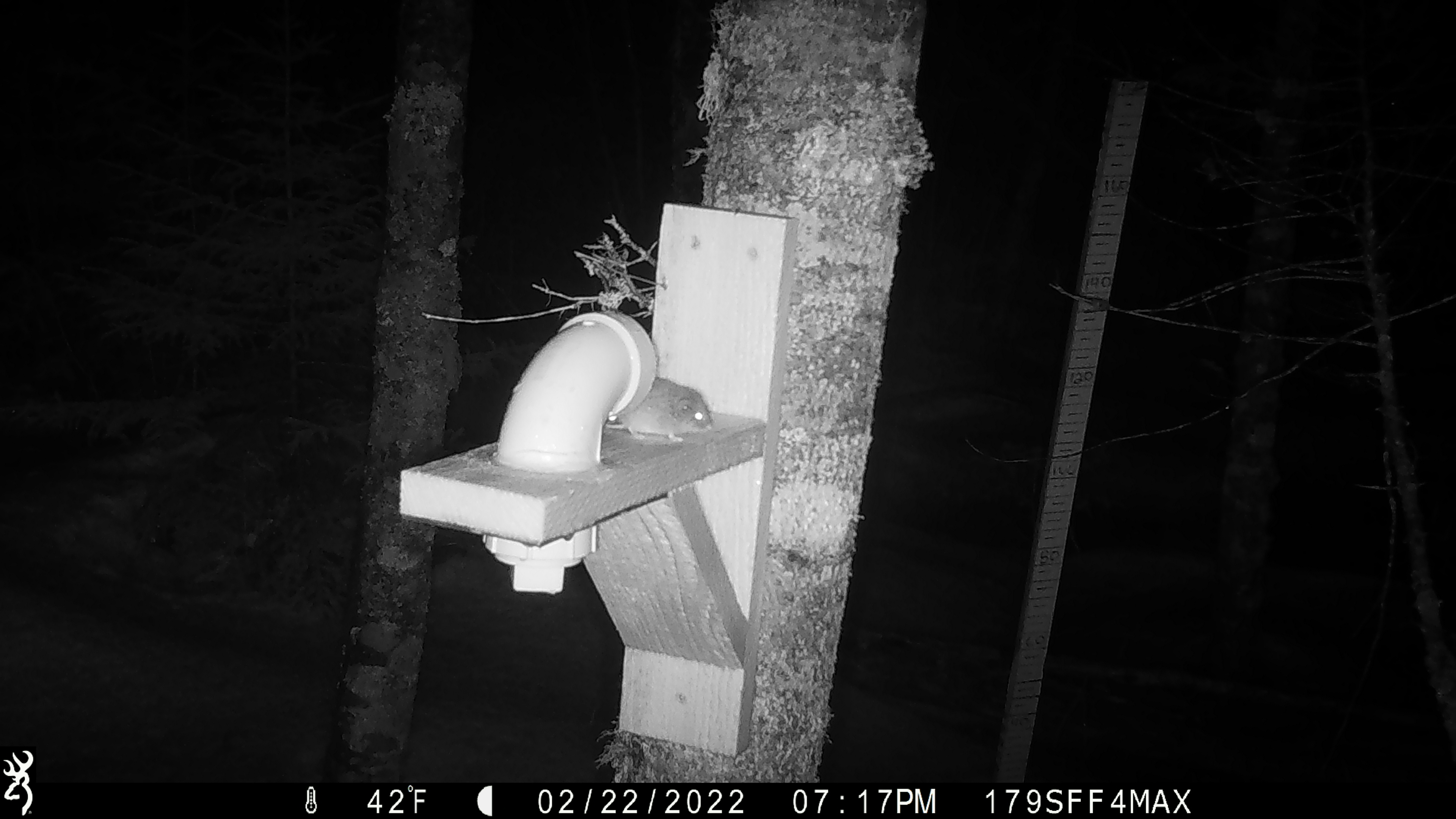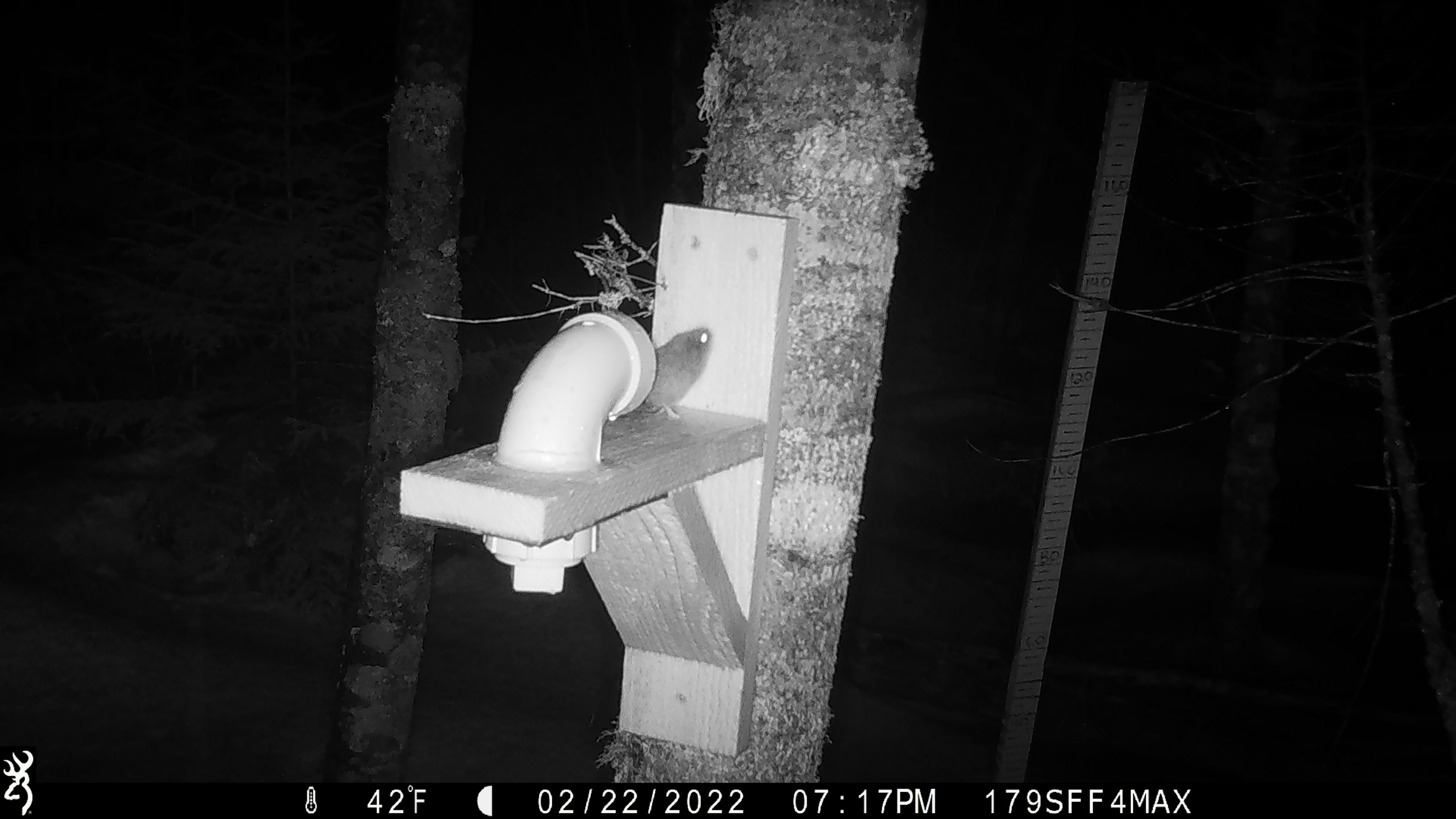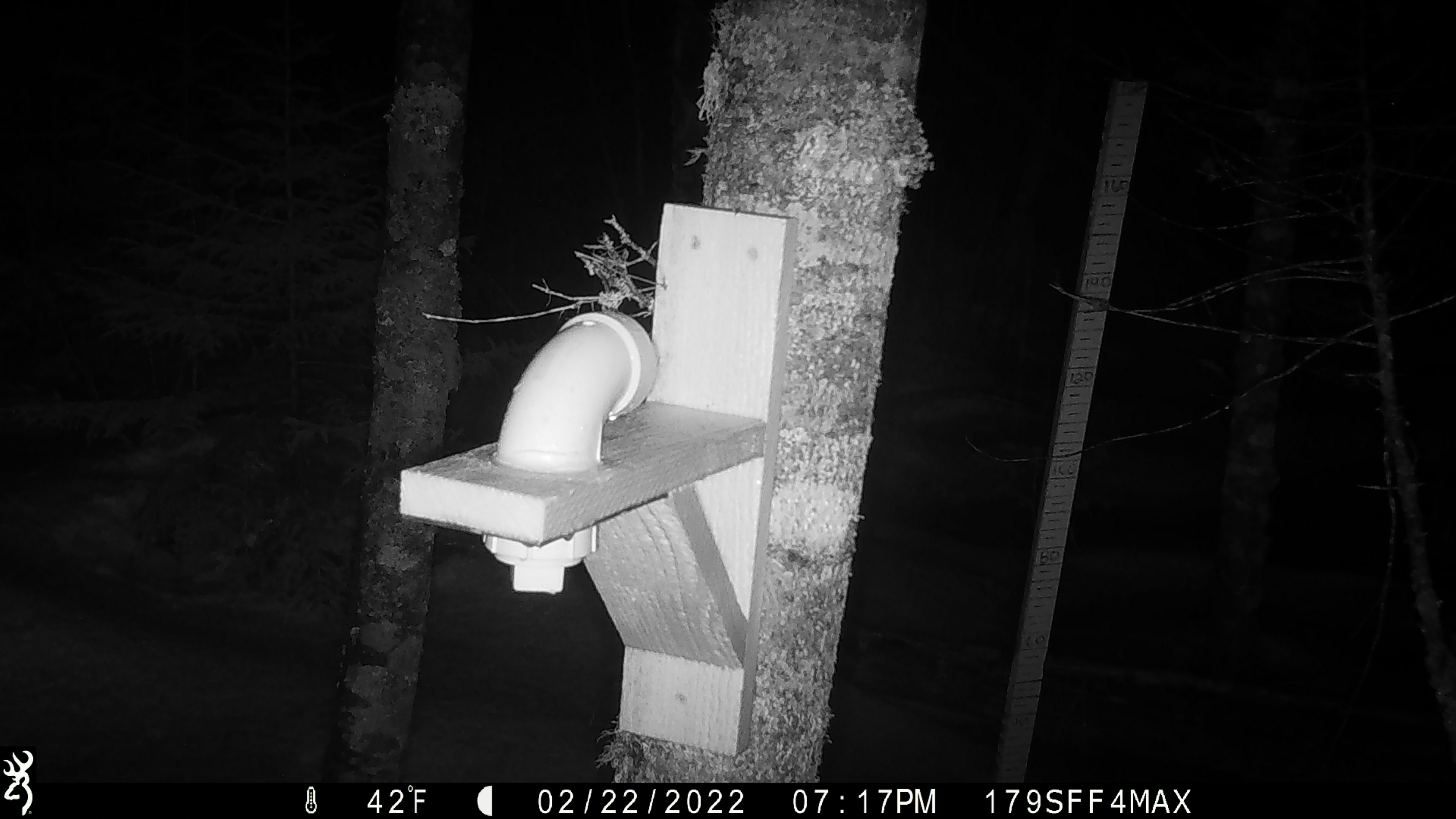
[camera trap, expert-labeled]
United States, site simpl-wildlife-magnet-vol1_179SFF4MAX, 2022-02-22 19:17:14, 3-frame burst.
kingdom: Animalia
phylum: Chordata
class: Mammalia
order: Rodentia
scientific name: Rodentia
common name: mouse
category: mouse sp.